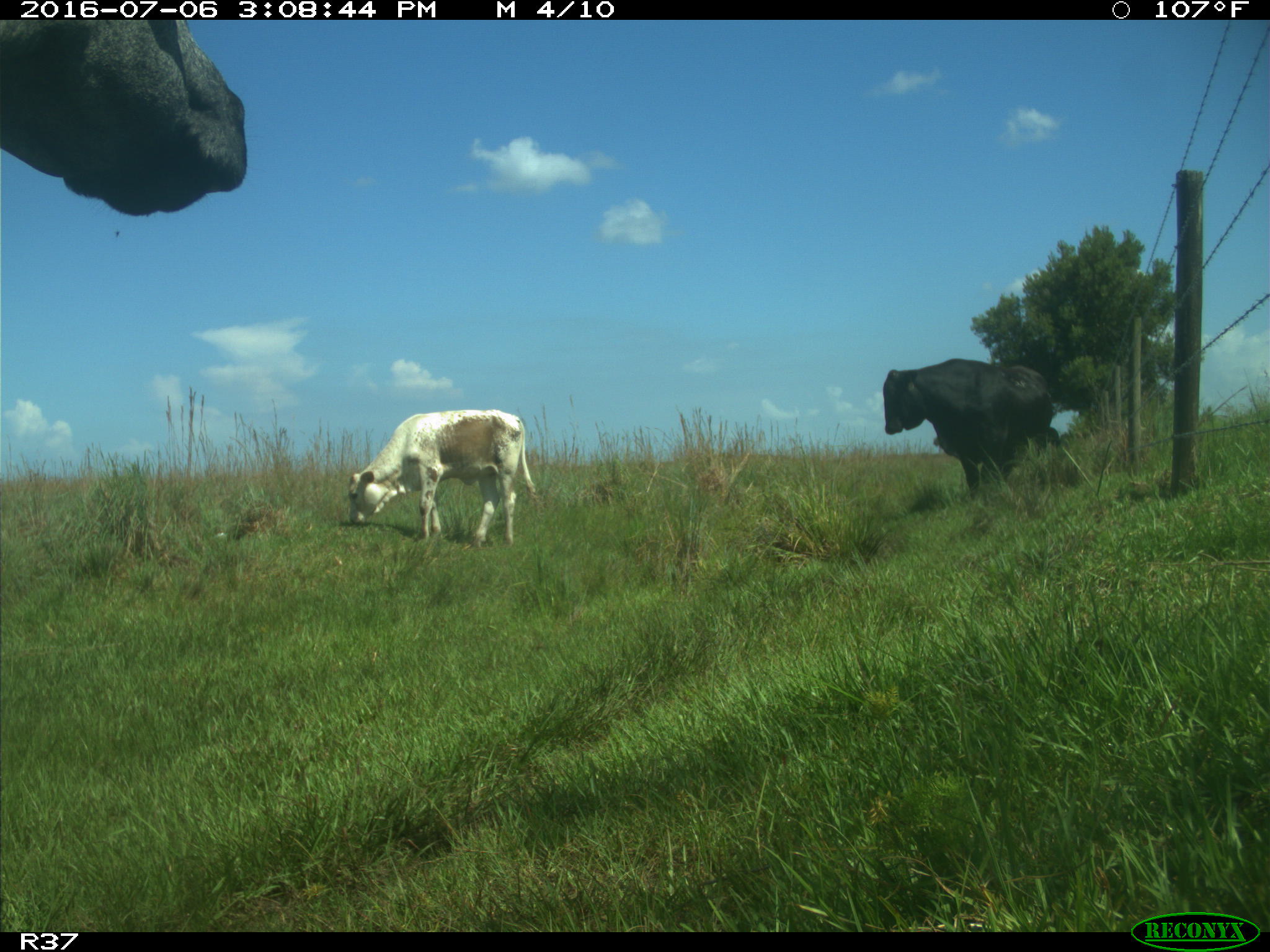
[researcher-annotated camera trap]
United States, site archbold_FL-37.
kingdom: Animalia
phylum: Chordata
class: Mammalia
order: Artiodactyla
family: Bovidae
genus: Bos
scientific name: Bos taurus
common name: domestic cow